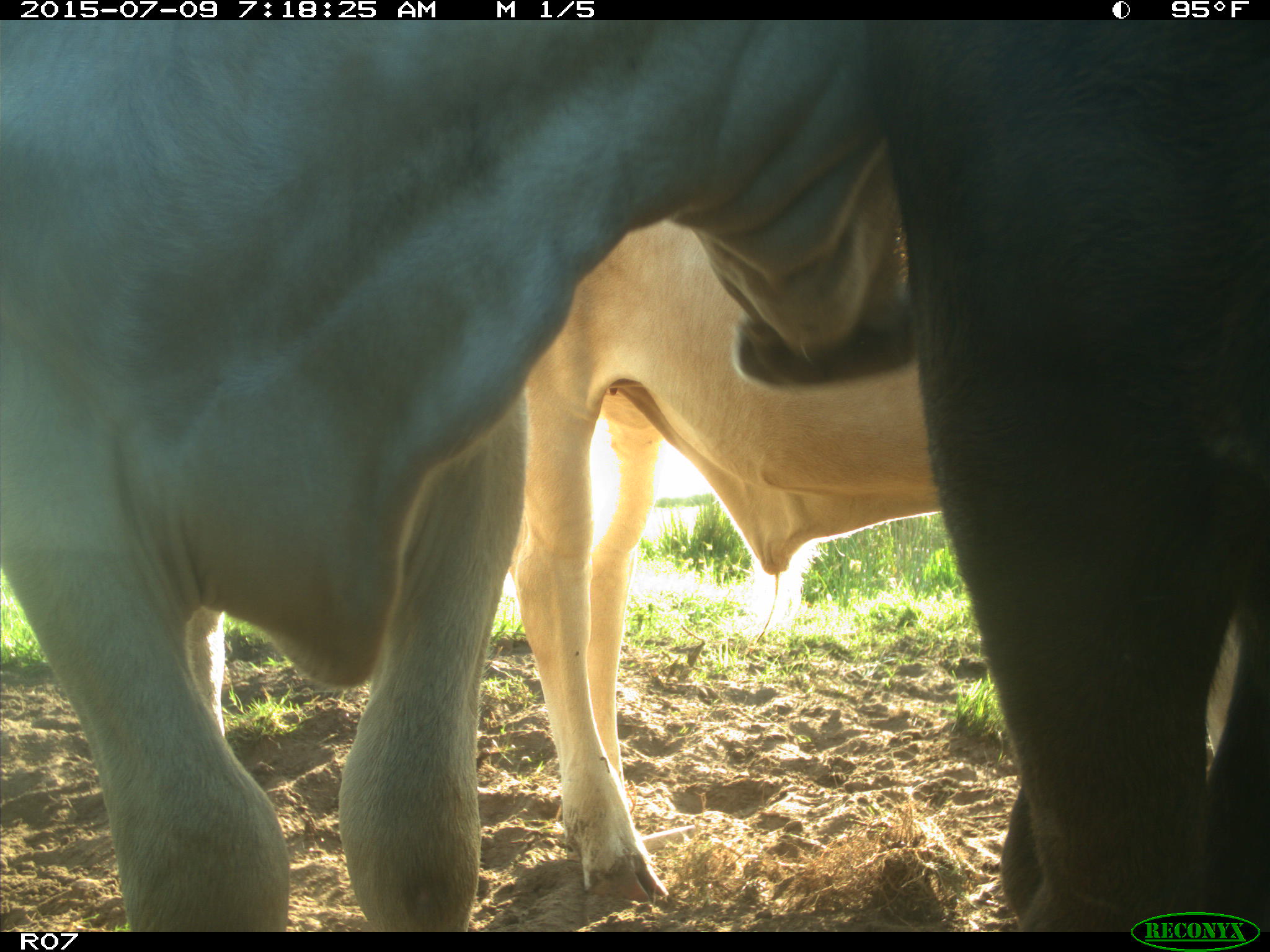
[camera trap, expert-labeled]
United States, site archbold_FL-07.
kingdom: Animalia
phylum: Chordata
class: Mammalia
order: Artiodactyla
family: Bovidae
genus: Bos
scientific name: Bos taurus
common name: domestic cow